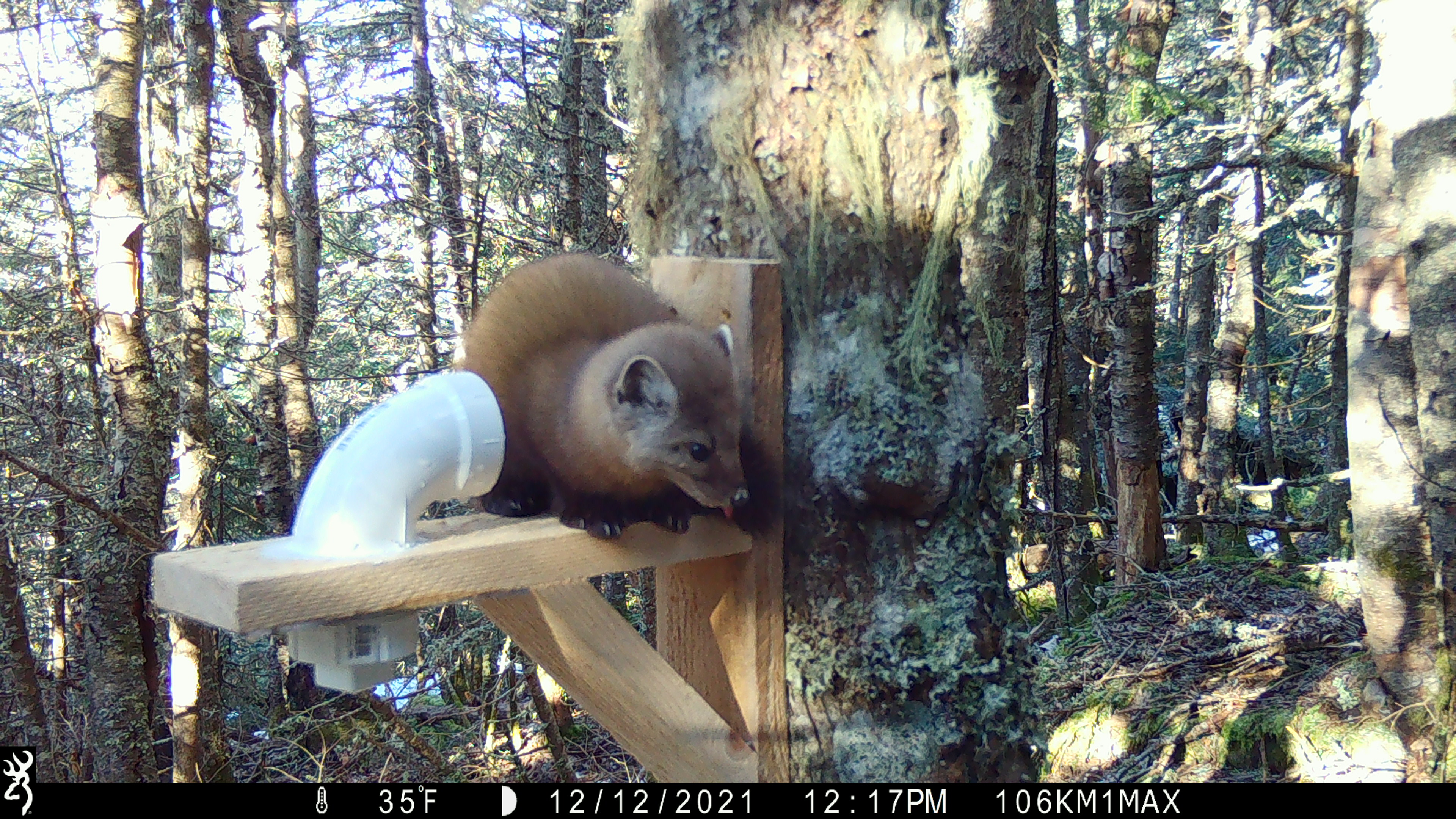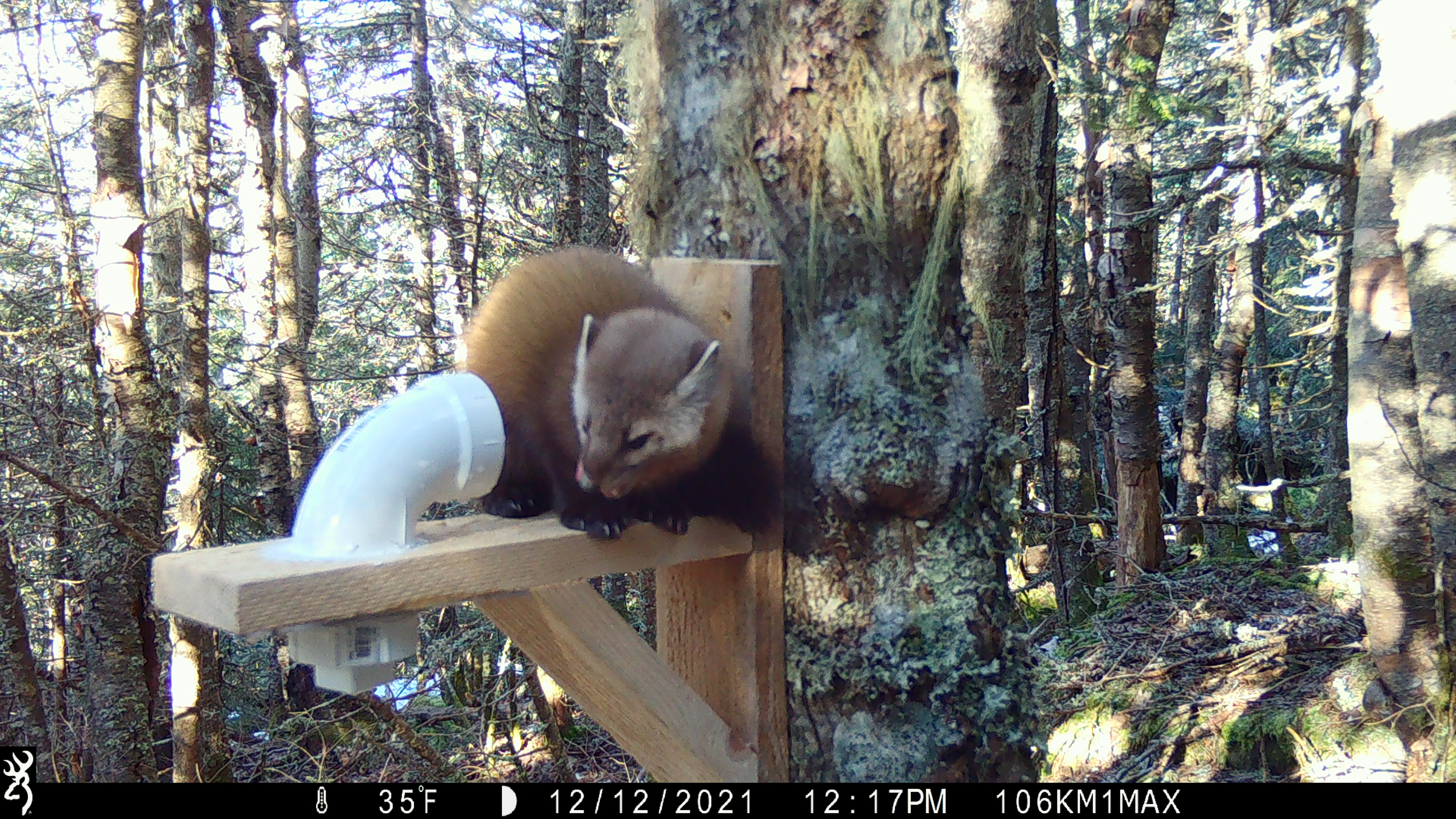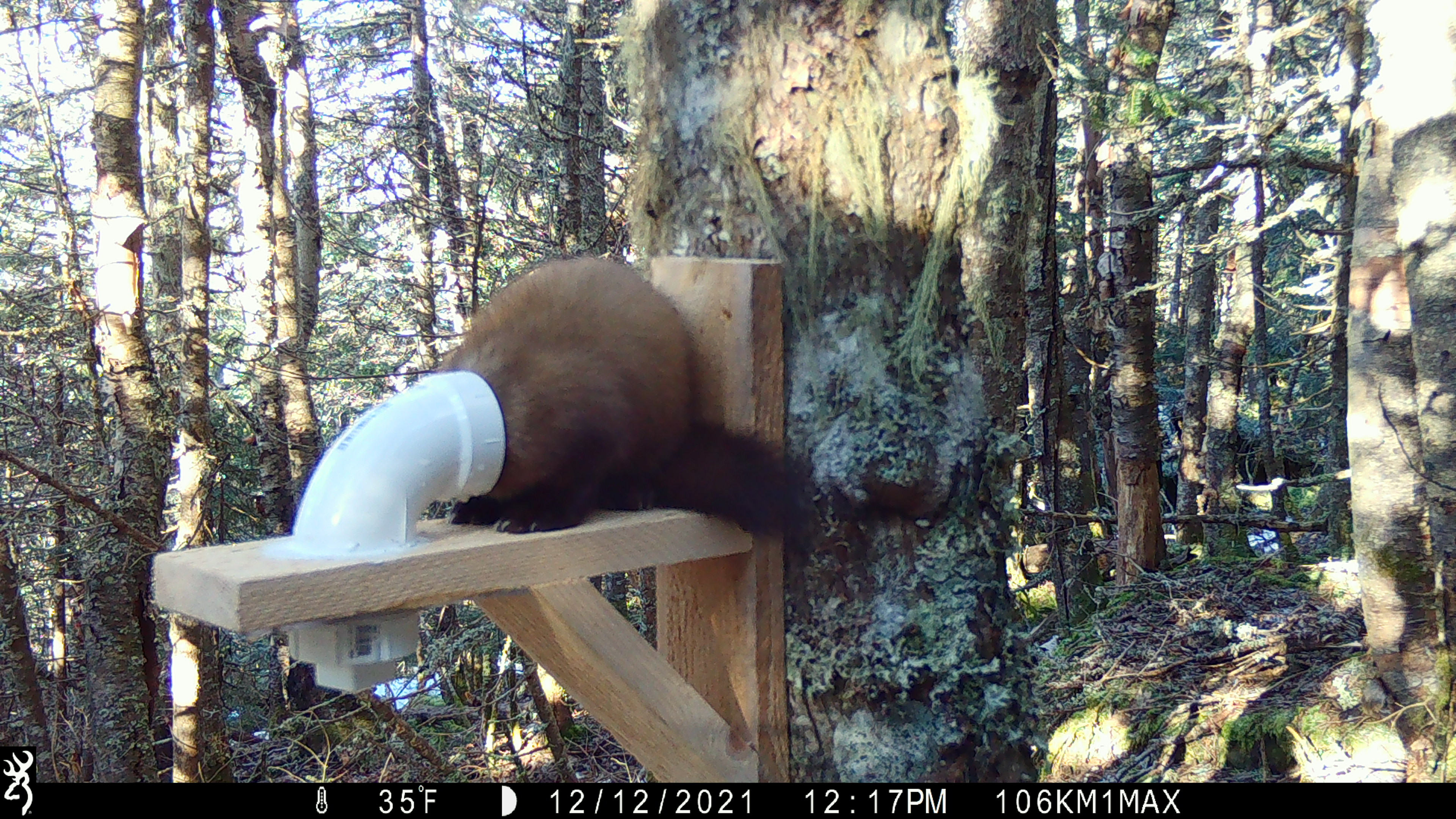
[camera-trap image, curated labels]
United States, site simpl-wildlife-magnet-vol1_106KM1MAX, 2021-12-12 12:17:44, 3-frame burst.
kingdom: Animalia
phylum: Chordata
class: Mammalia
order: Carnivora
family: Mustelidae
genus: Martes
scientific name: Martes americana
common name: american marten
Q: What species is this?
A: American marten (Martes americana).